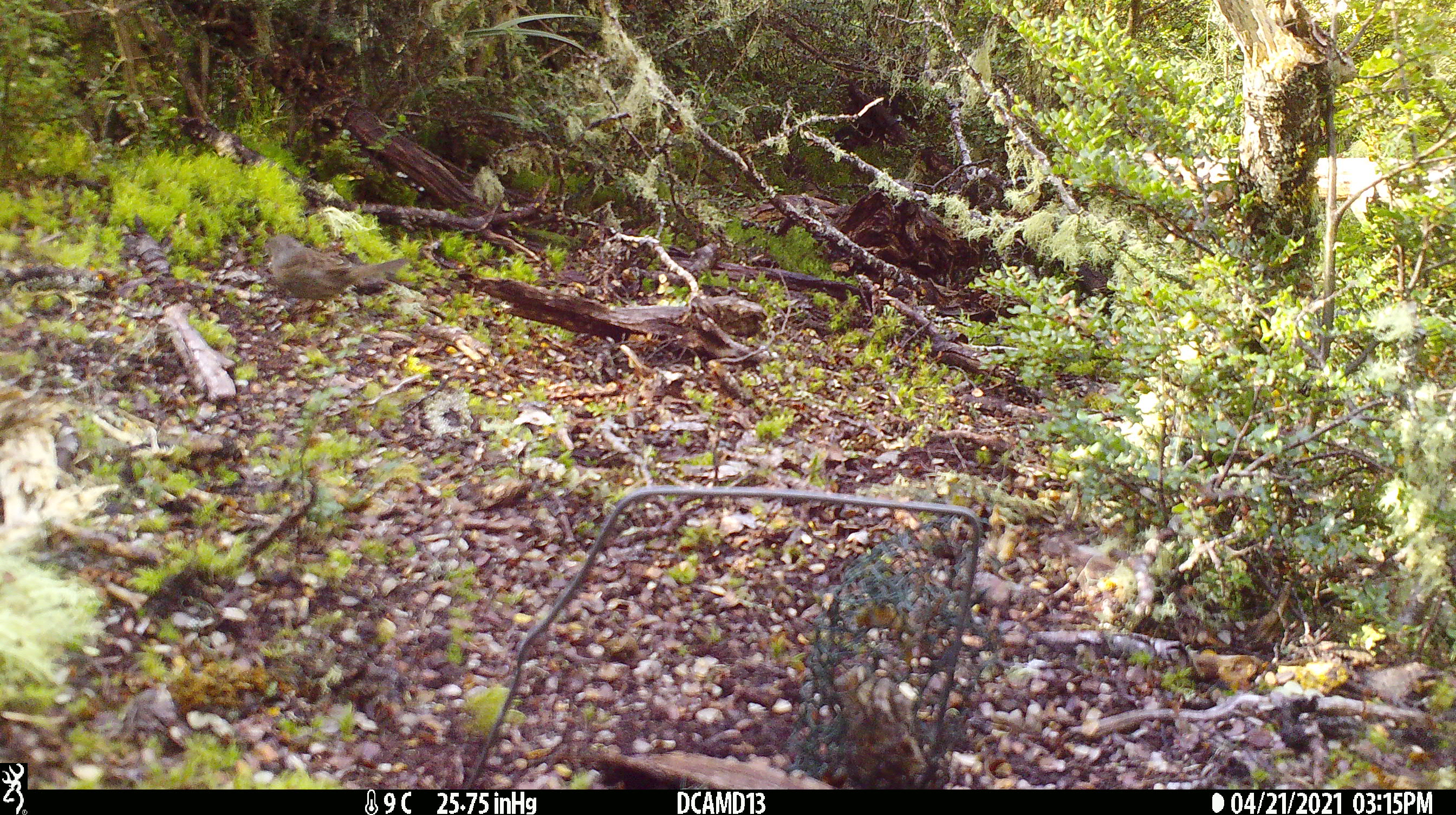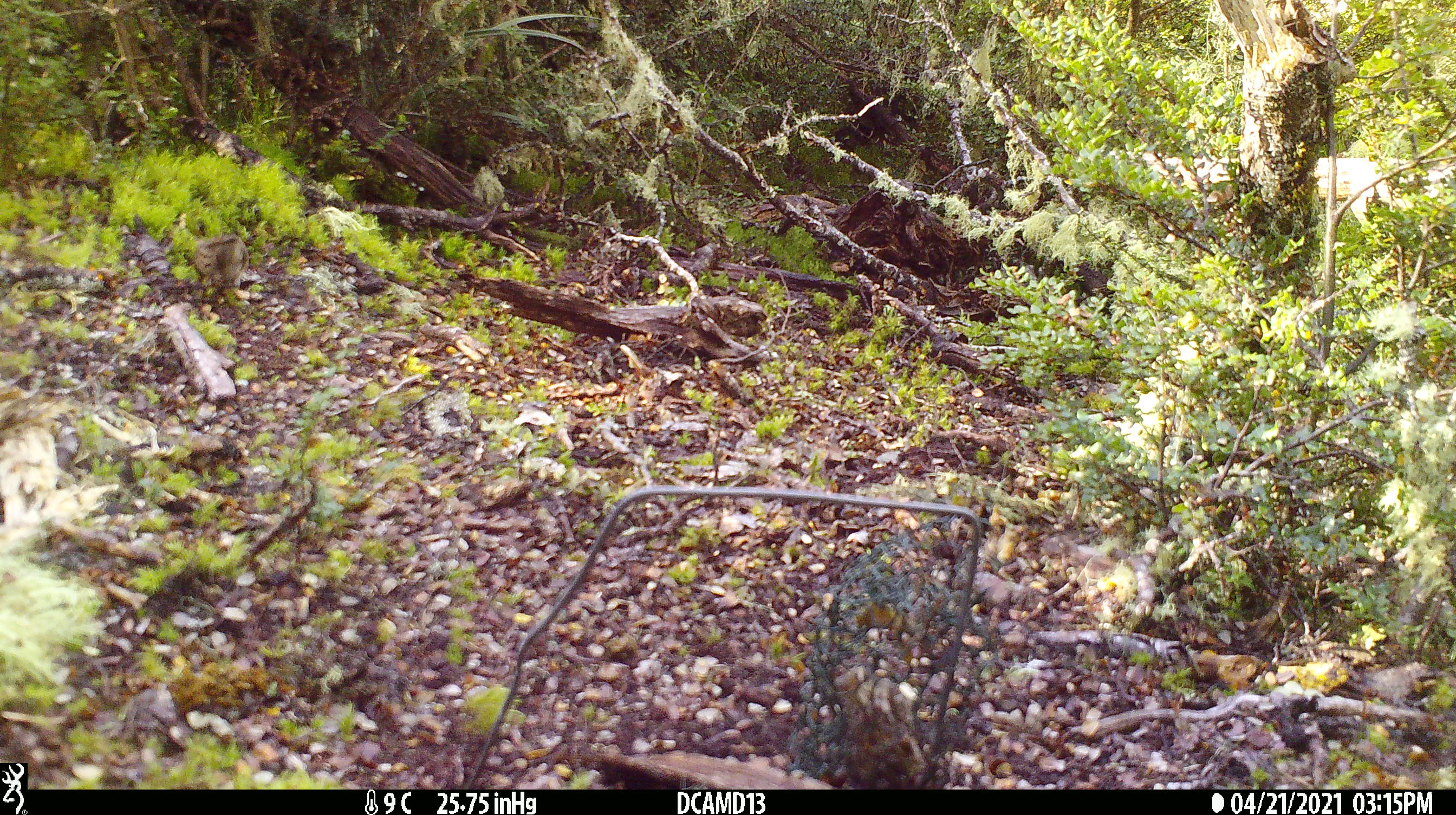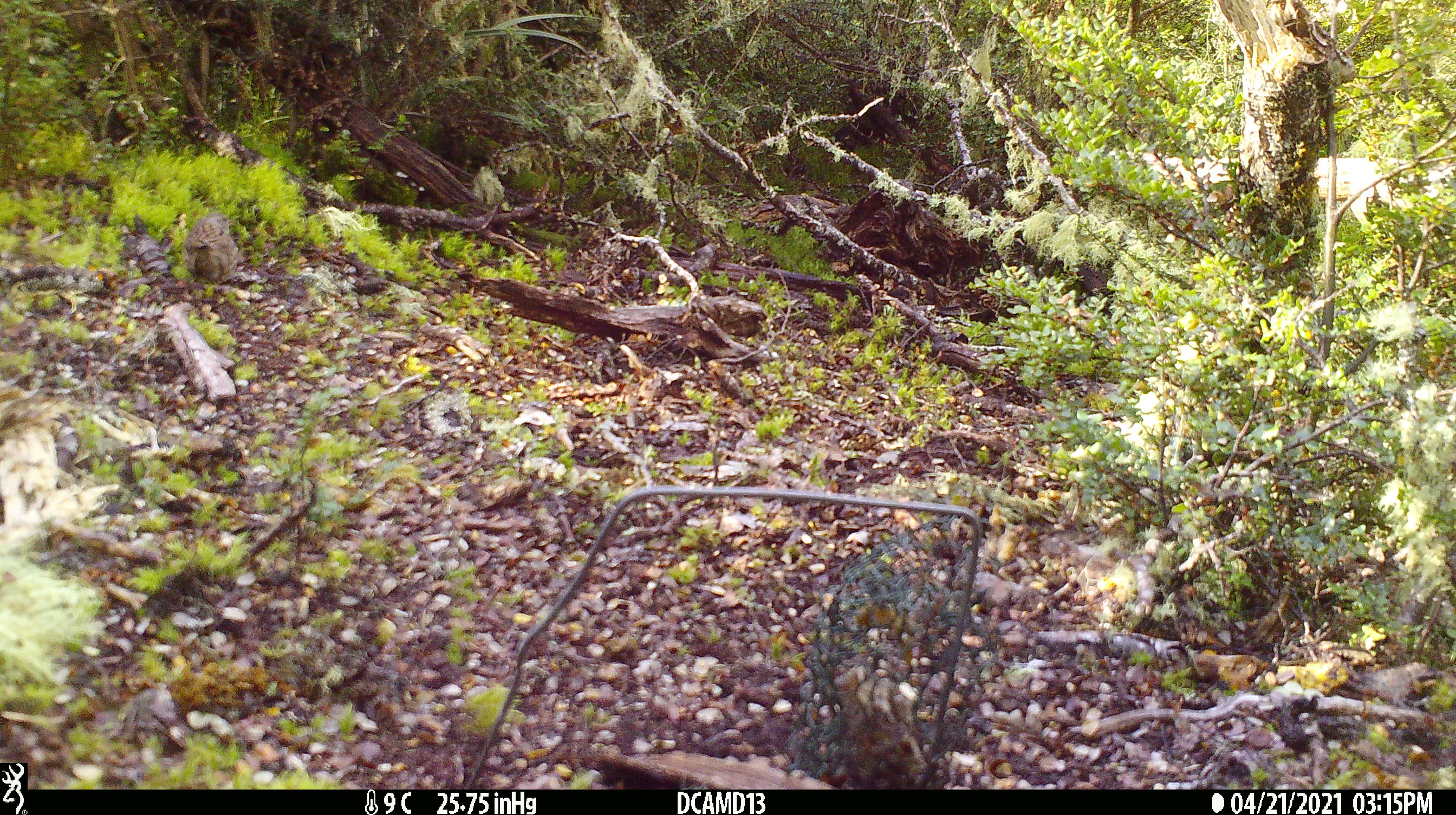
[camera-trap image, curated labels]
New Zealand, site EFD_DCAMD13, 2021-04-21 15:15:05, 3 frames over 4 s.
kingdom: Animalia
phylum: Chordata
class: Aves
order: Passeriformes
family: Prunellidae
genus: Prunella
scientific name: Prunella modularis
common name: dunnock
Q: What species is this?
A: Dunnock (Prunella modularis).